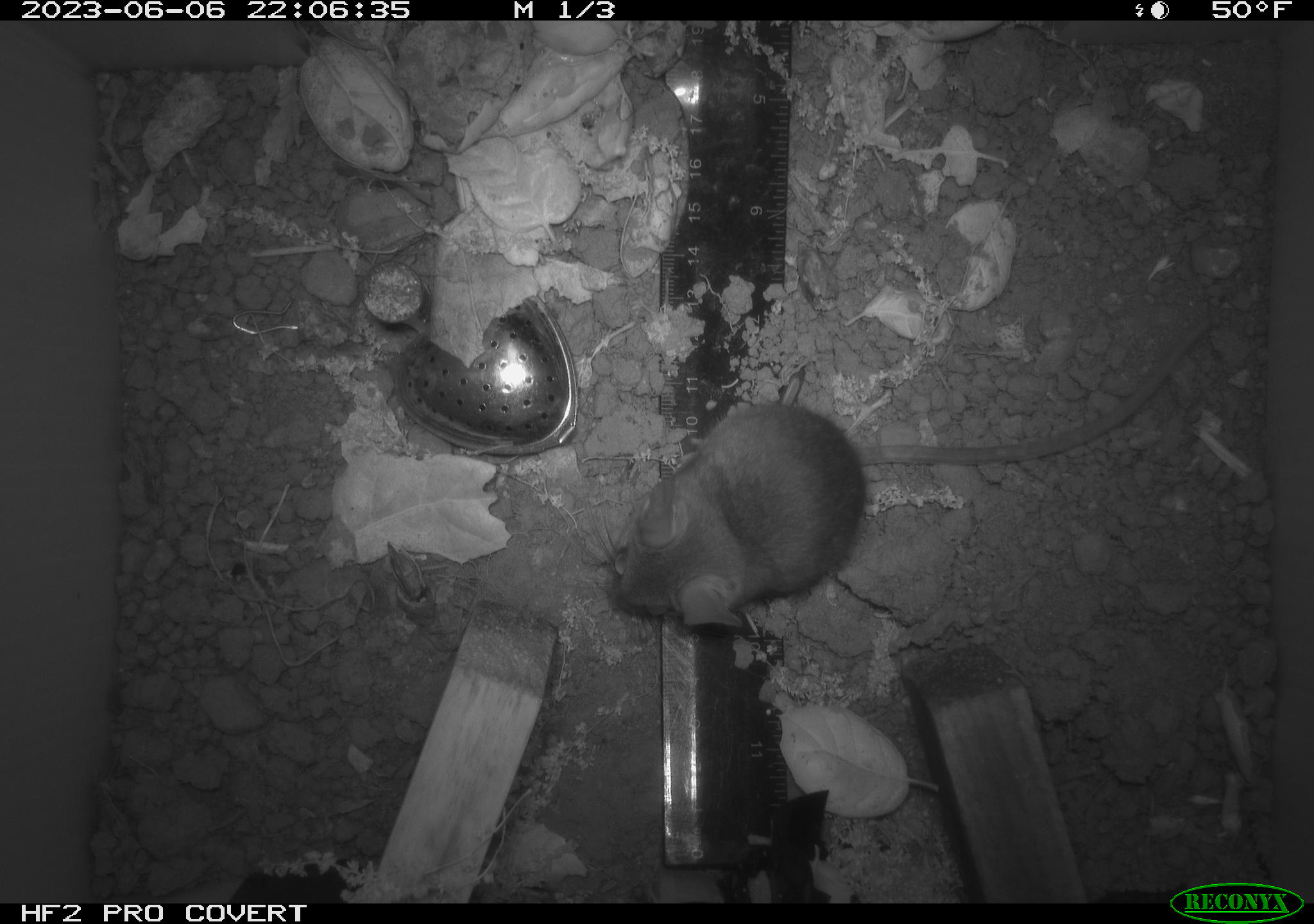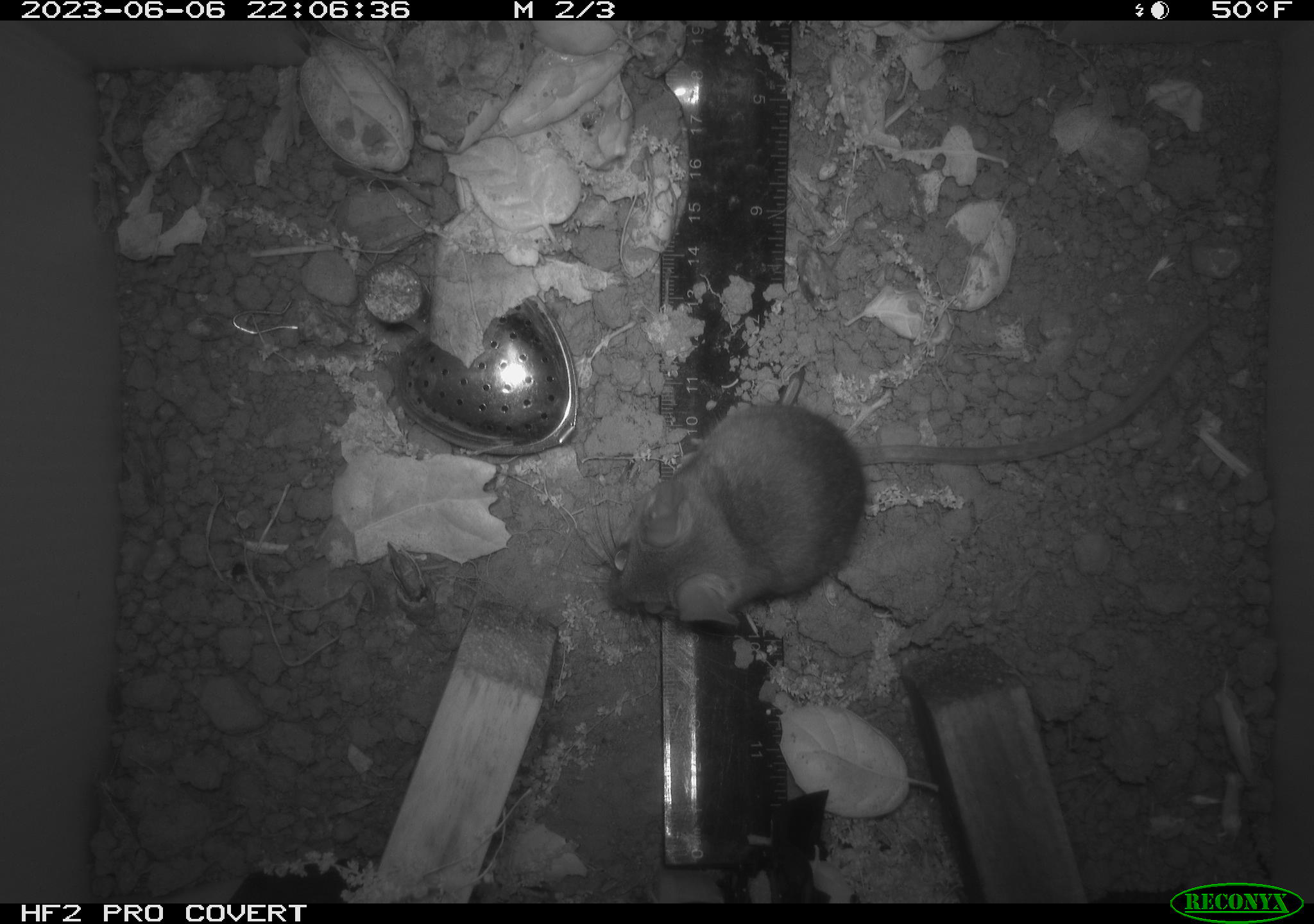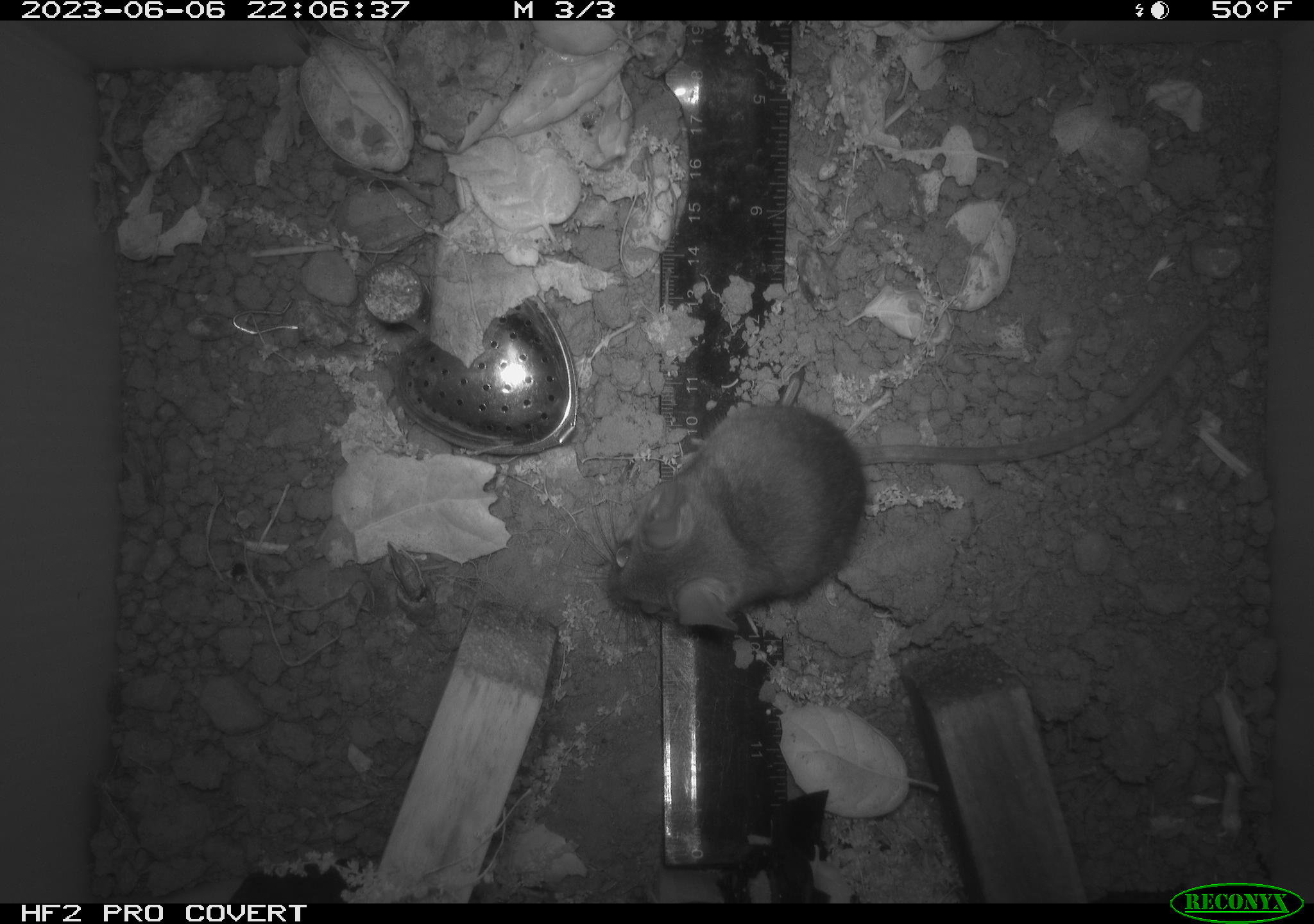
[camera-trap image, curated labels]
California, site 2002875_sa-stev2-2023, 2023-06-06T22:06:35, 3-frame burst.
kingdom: Animalia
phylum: Chordata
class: Mammalia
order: Rodentia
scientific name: Rodentia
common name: mouse species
Mouse species (Rodentia).